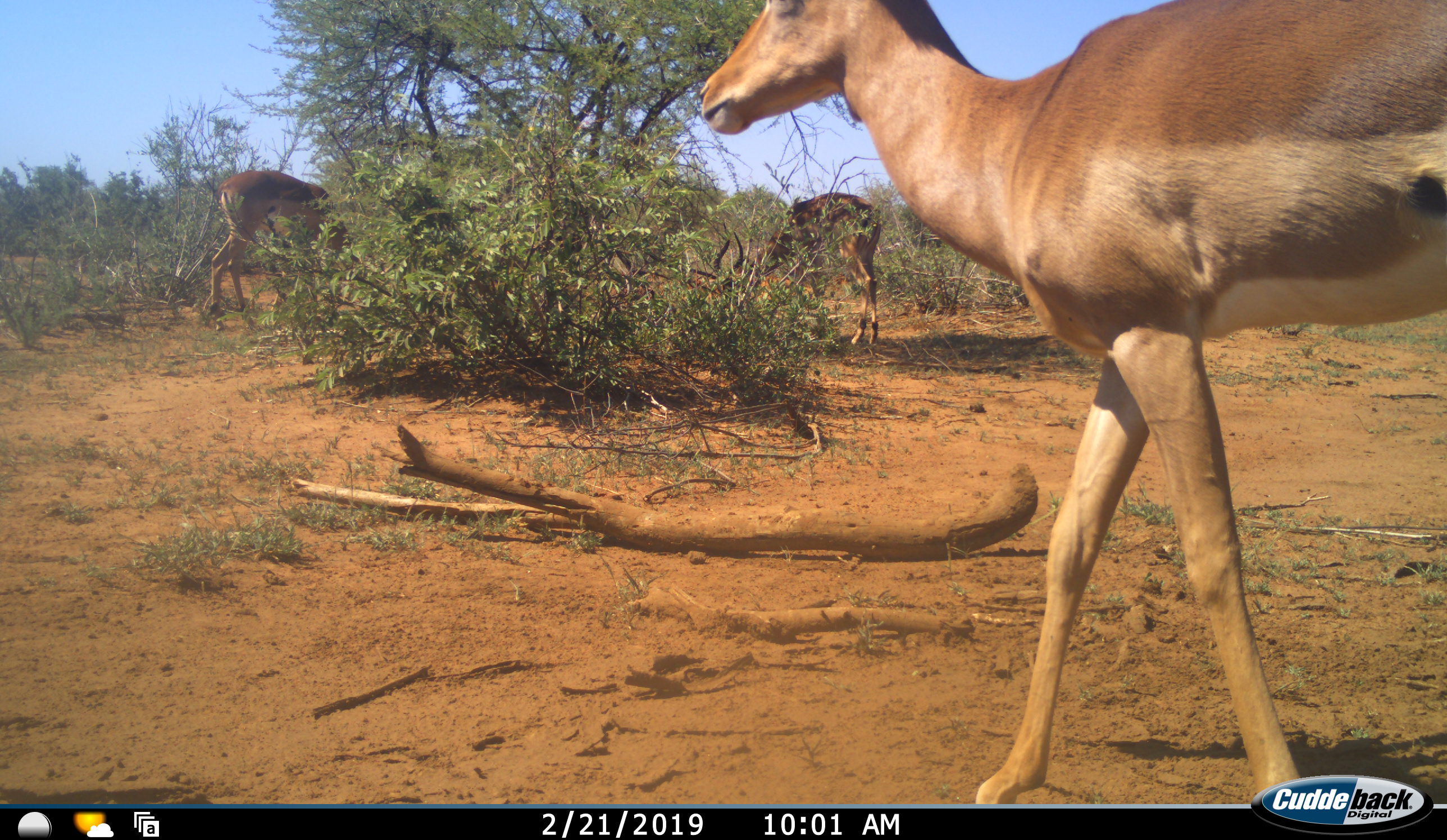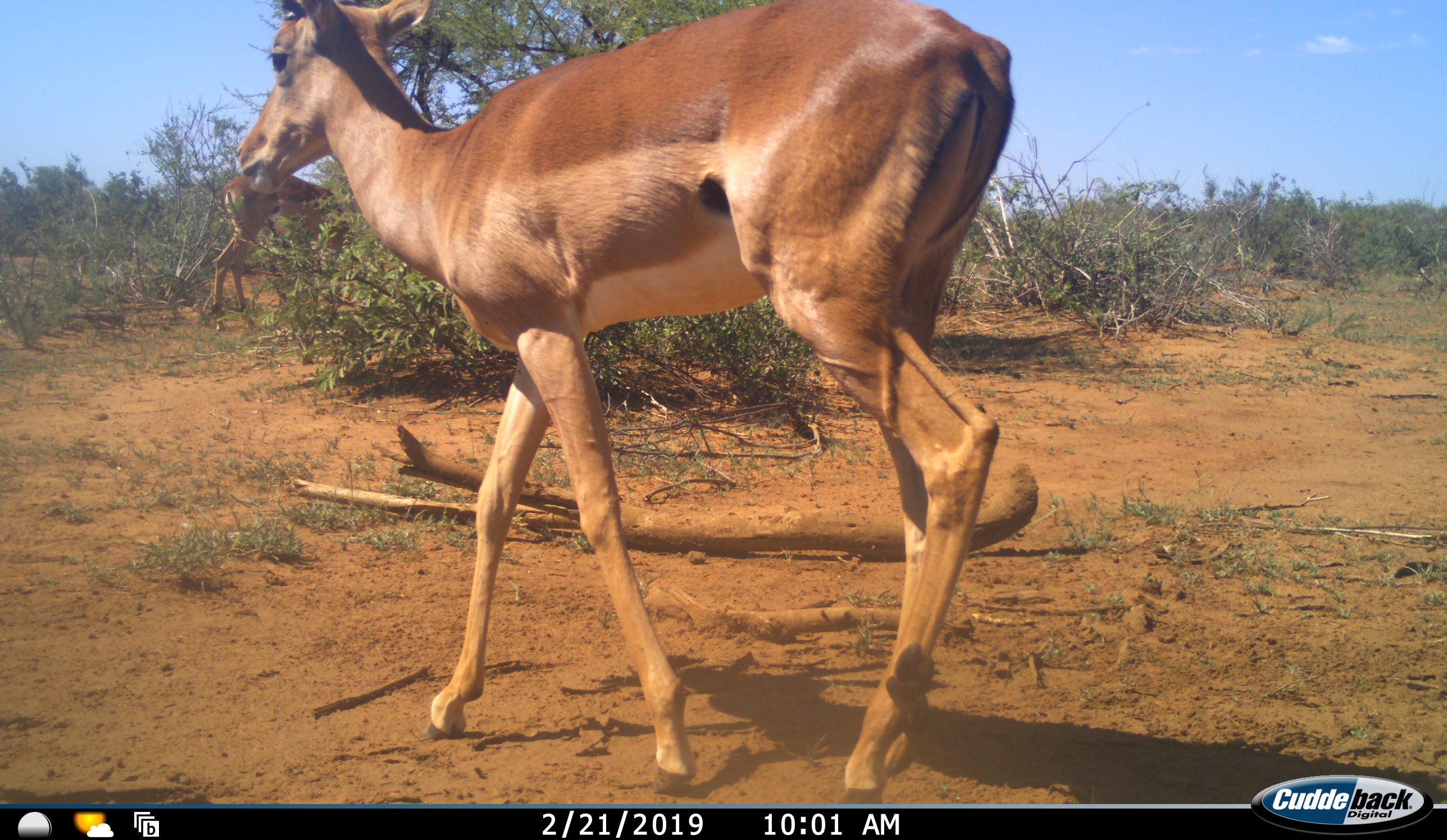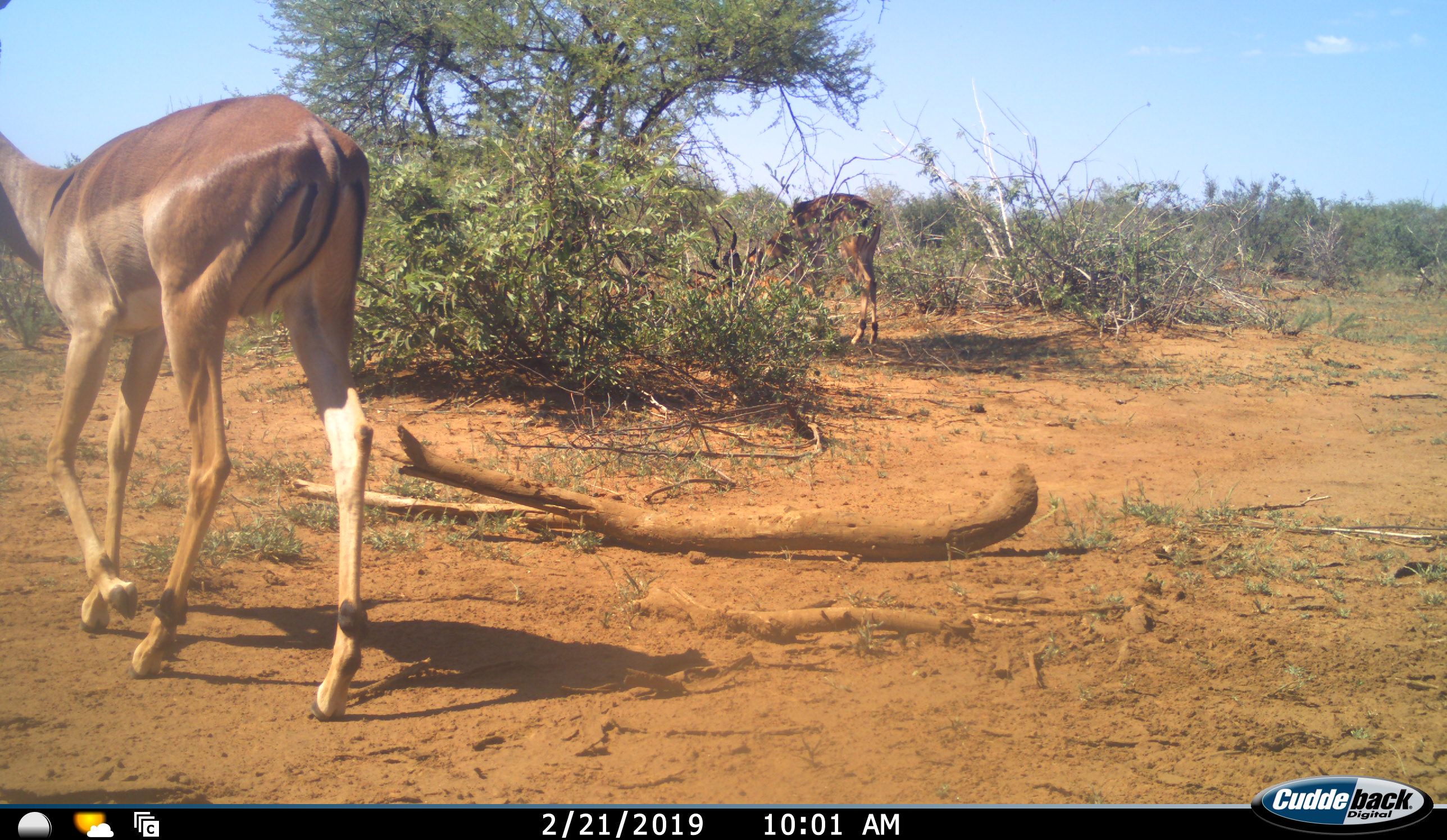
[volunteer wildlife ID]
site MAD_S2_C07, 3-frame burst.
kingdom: Animalia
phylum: Chordata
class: Mammalia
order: Artiodactyla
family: Bovidae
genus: Aepyceros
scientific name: Aepyceros melampus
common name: impala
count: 3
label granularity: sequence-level